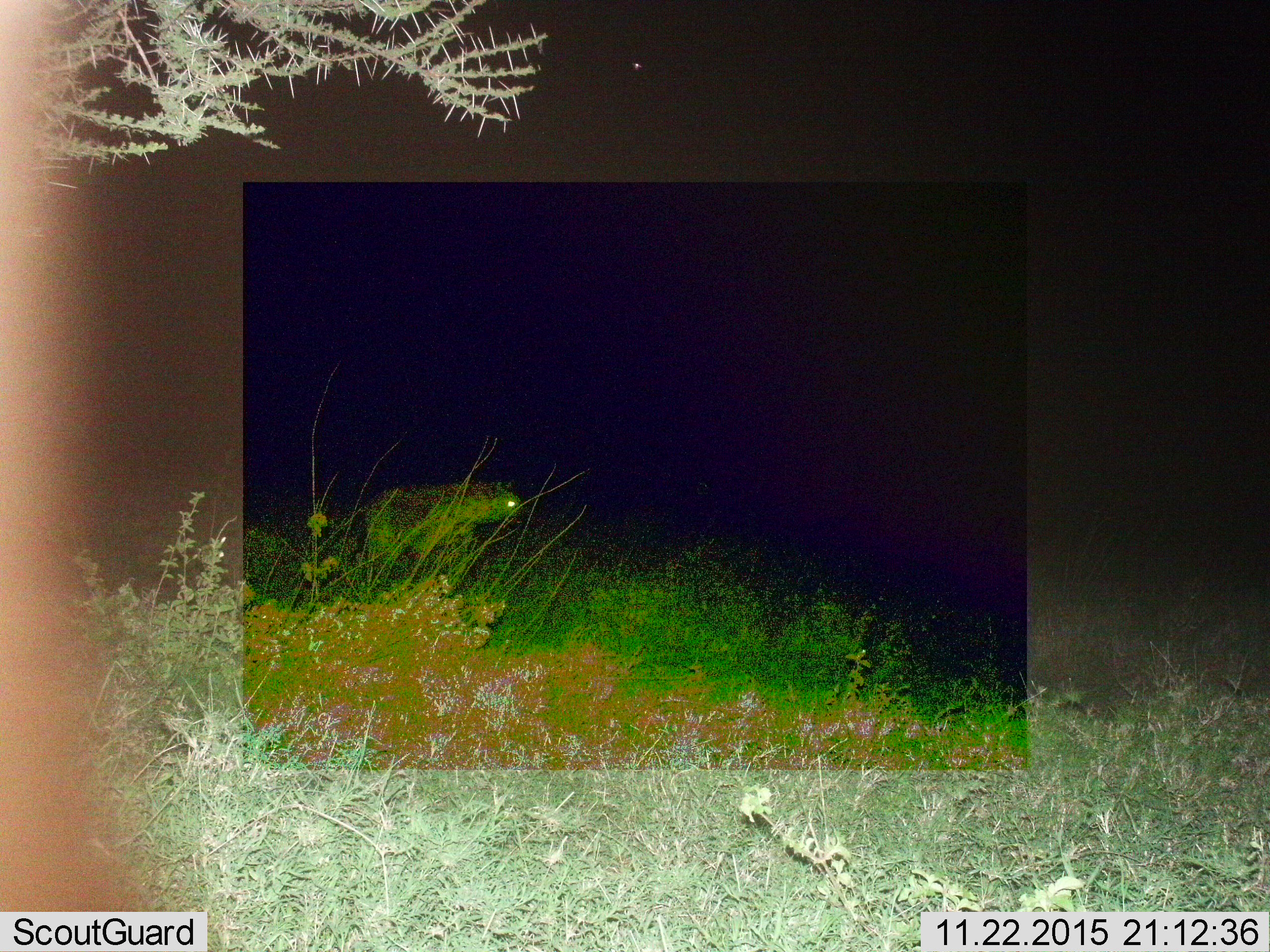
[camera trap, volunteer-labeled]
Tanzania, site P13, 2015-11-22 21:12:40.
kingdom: Animalia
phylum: Chordata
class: Mammalia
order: Carnivora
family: Hyaenidae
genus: Crocuta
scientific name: Crocuta crocuta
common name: spotted hyena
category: hyenaspotted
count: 1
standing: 0%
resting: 0%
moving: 80%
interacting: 20%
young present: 0%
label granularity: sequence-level